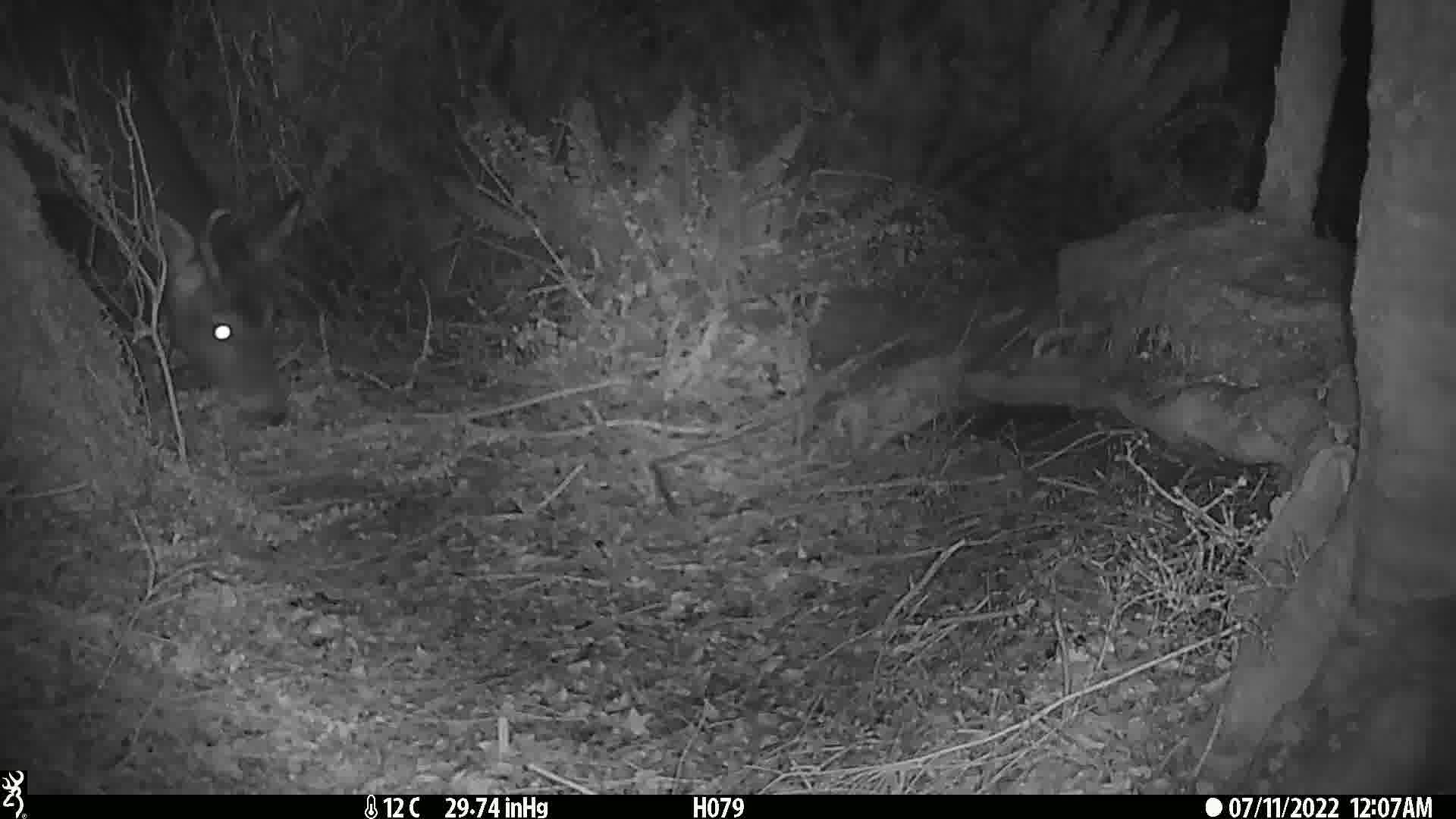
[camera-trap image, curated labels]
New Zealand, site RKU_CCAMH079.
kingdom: Animalia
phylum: Chordata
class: Mammalia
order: Artiodactyla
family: Cervidae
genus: Odocoileus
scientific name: Odocoileus virginianus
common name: white-tailed deer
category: white tailed deer